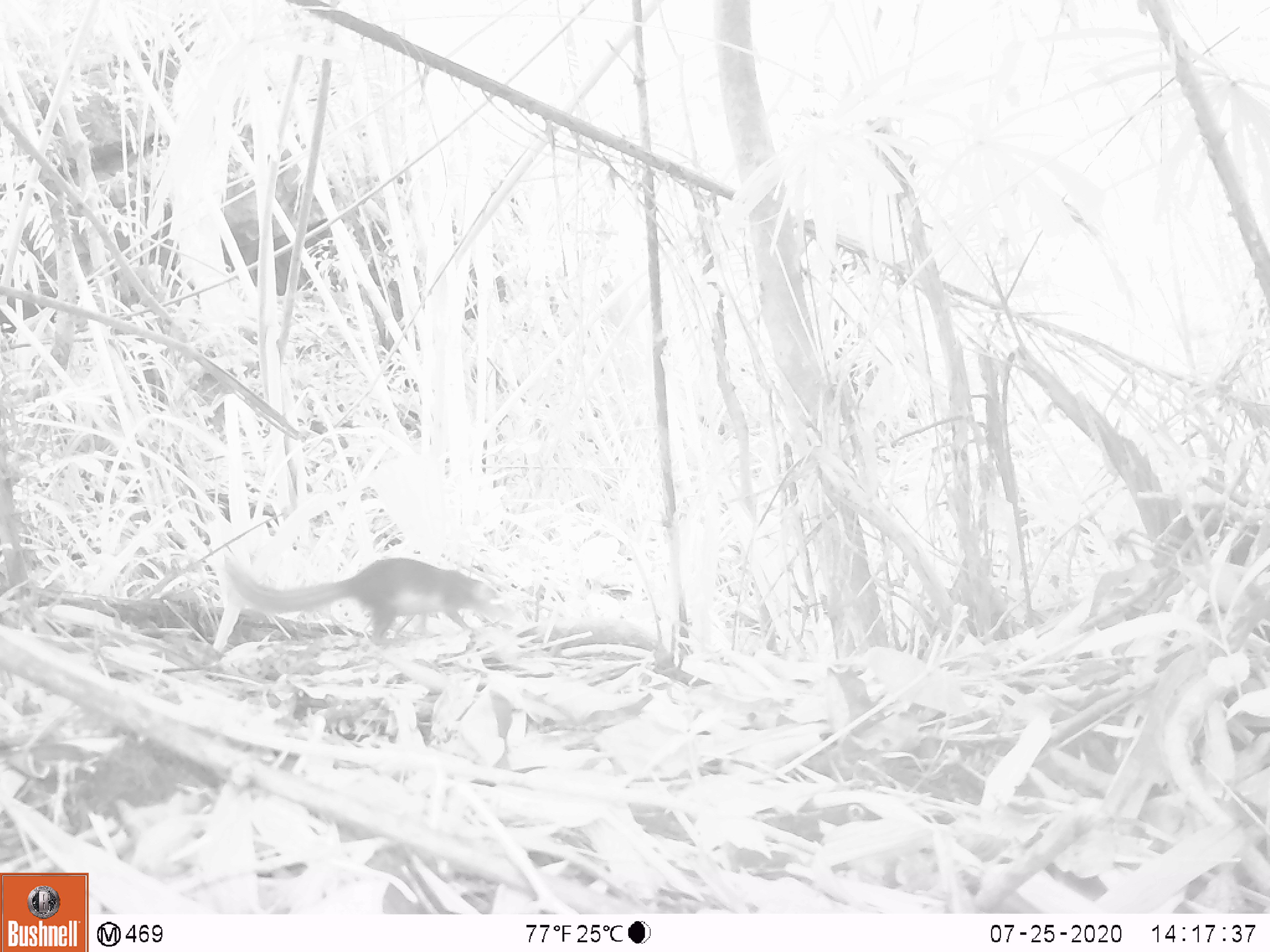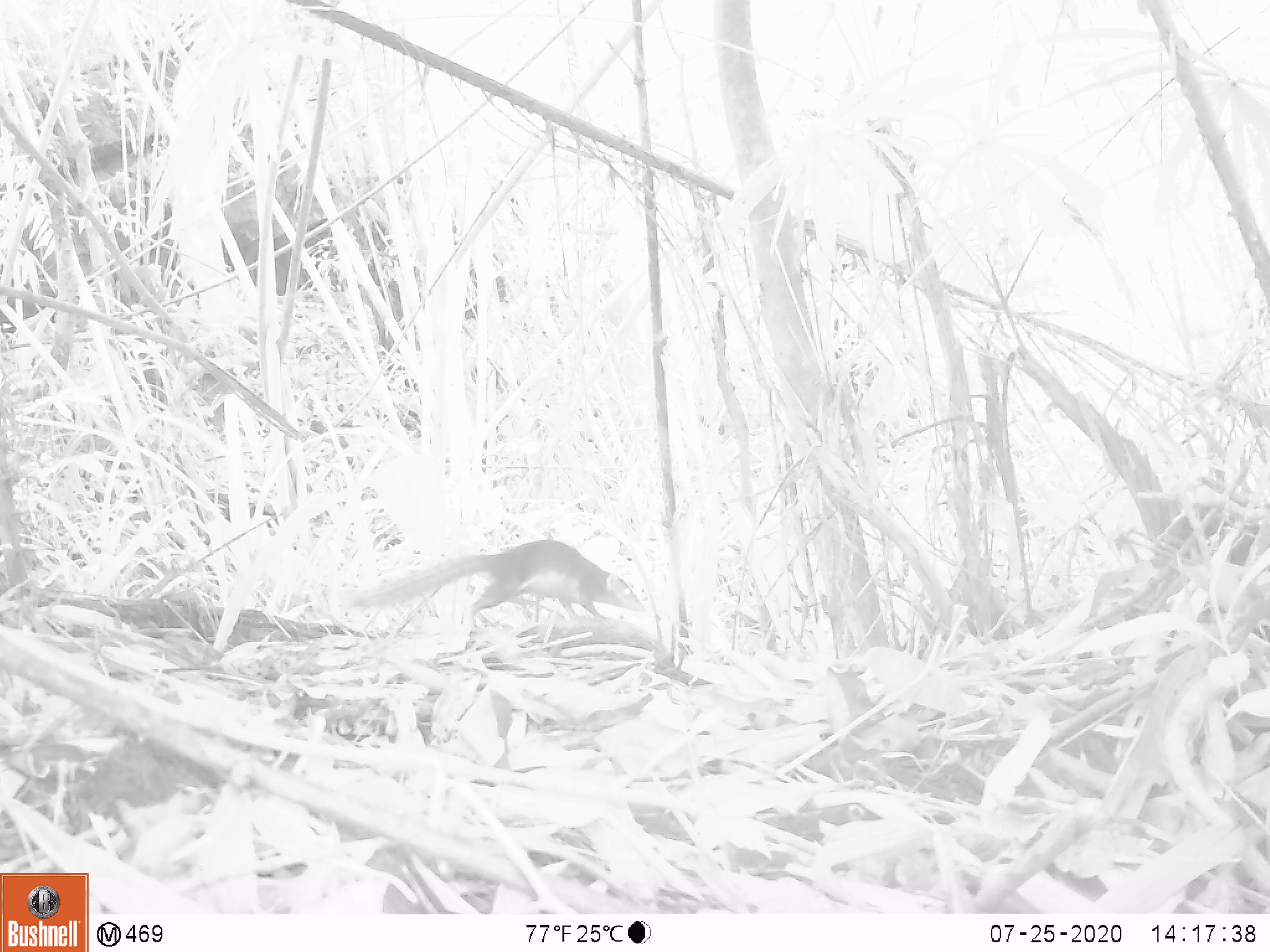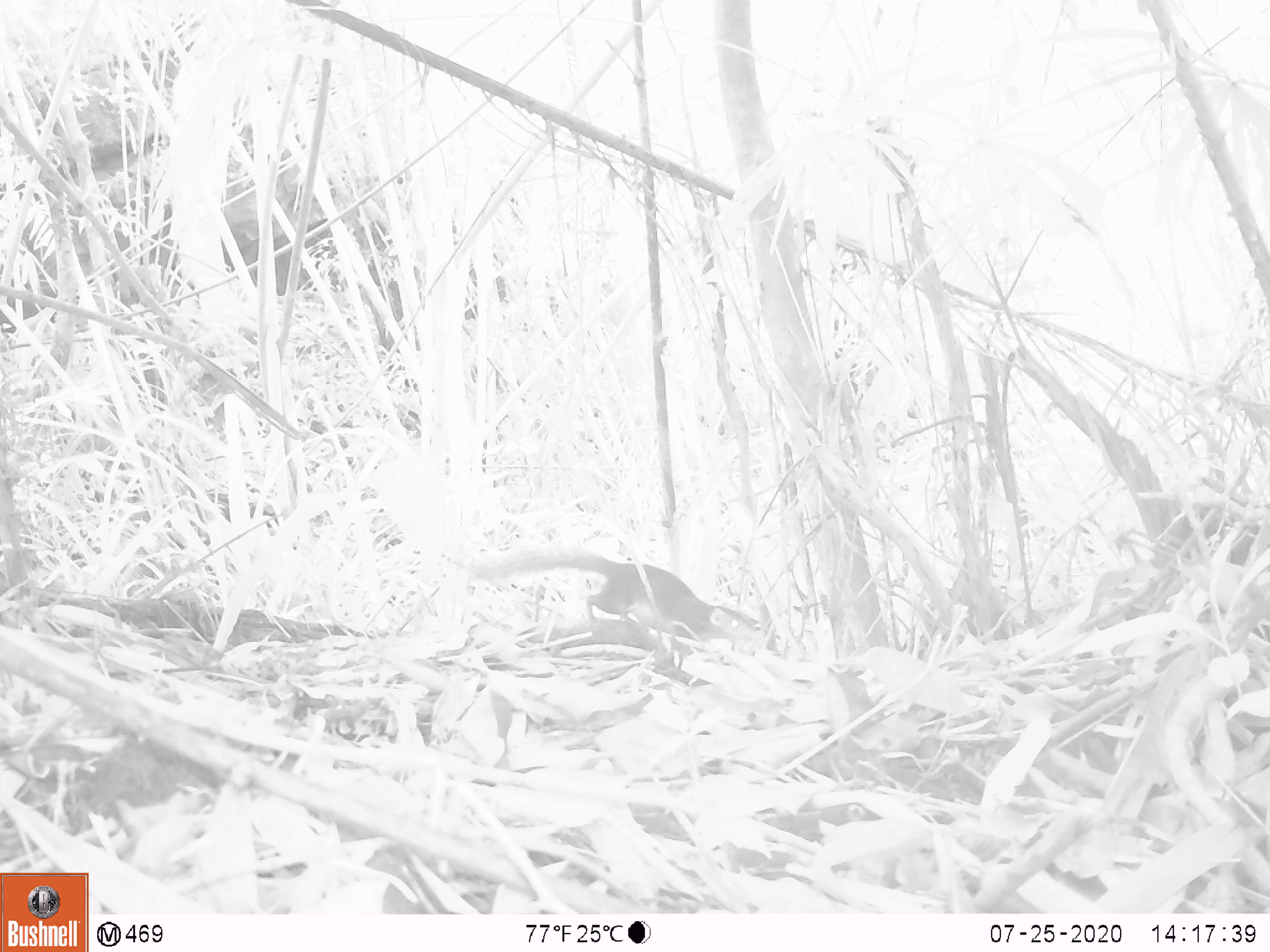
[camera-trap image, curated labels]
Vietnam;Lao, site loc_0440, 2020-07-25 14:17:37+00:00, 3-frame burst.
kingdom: Animalia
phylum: Chordata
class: Mammalia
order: Scandentia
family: Tupaiidae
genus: Tupaia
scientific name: Tupaia belangeri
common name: northern treeshrew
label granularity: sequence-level